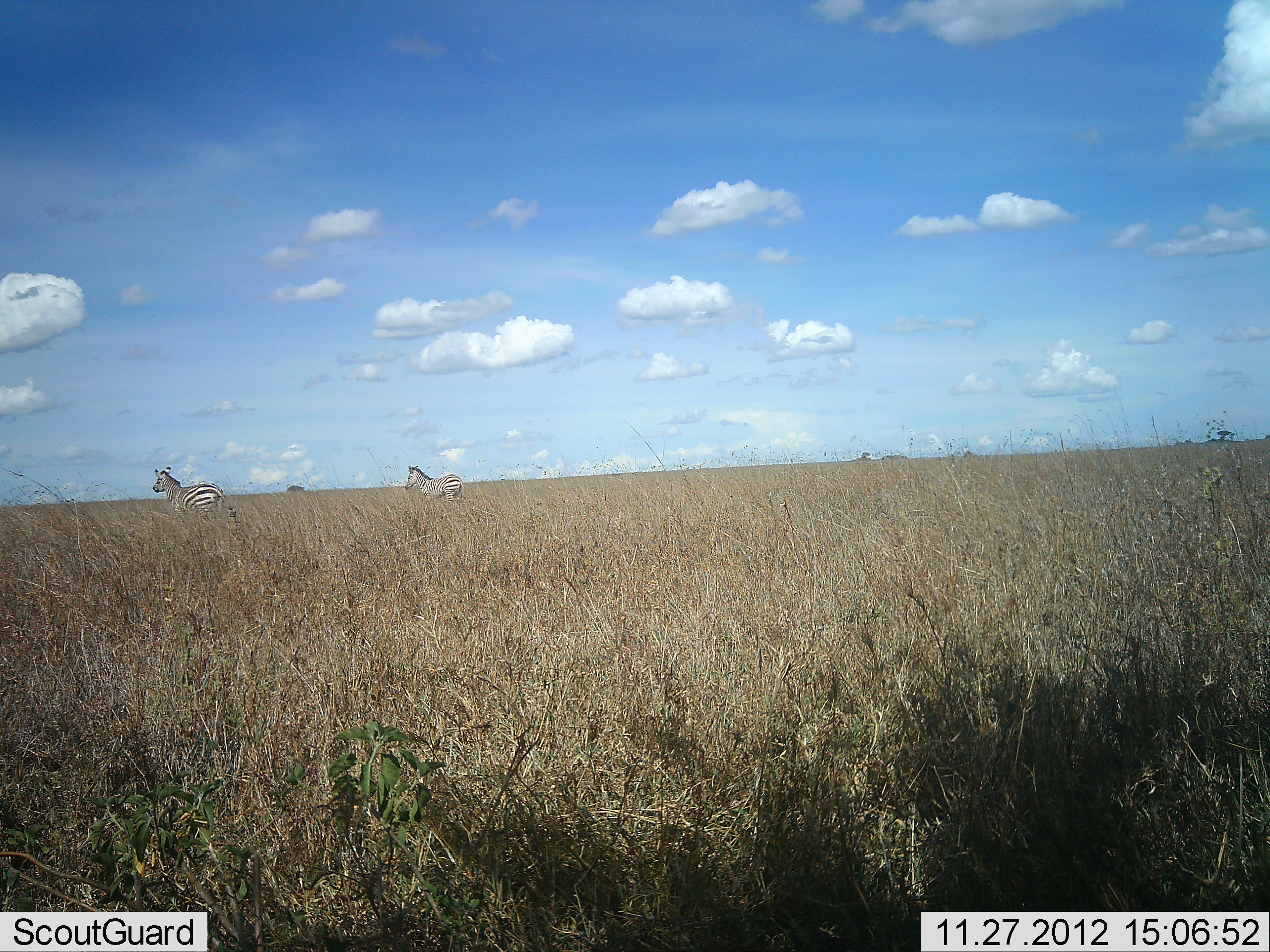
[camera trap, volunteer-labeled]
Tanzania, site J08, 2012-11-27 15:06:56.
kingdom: Animalia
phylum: Chordata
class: Mammalia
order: Perissodactyla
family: Equidae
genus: Equus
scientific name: Equus quagga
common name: plains zebra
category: zebra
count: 2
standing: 70%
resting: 0%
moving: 50%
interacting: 0%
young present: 0%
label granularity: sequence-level